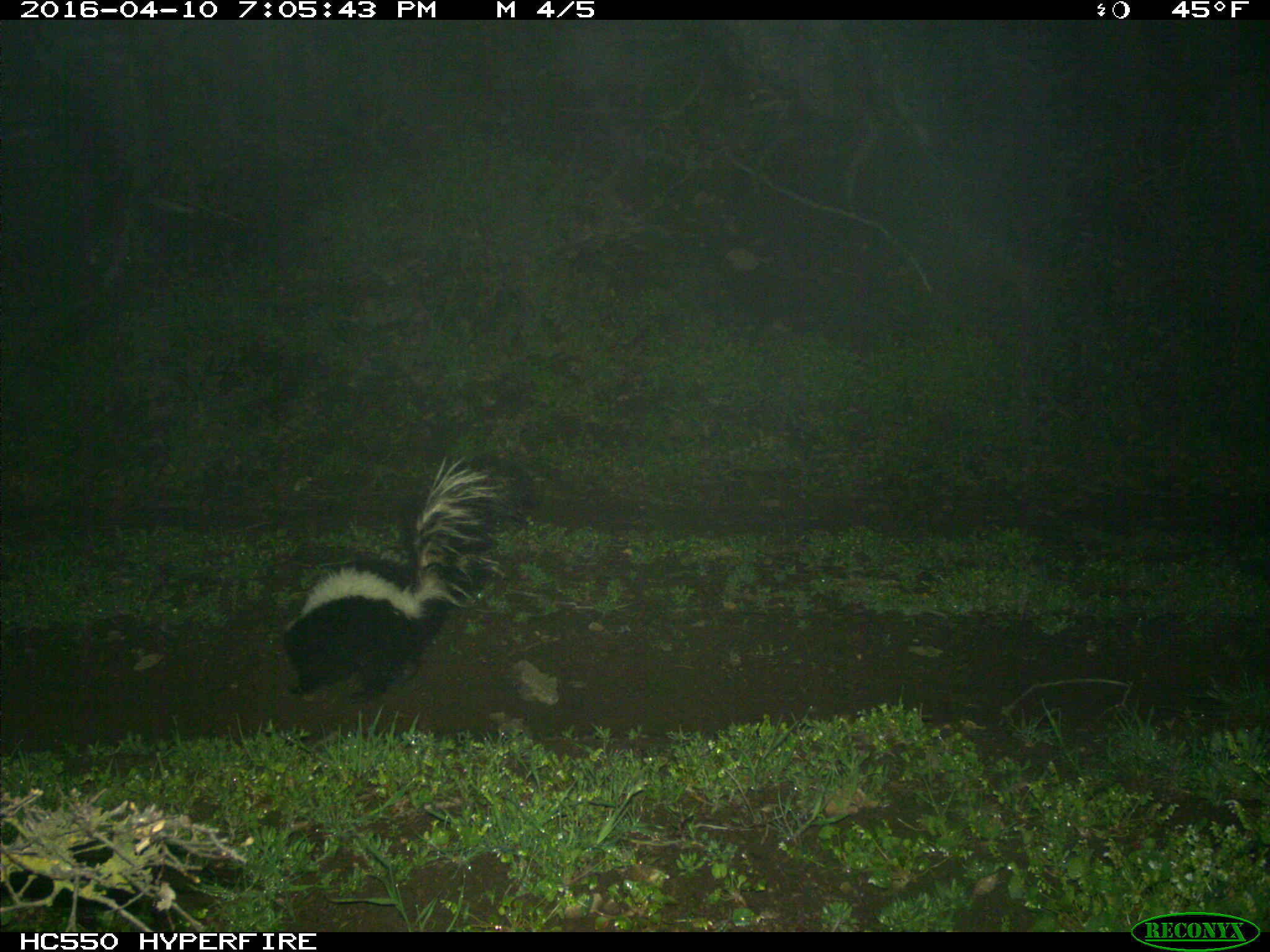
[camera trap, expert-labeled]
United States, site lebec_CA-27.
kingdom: Animalia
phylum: Chordata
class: Mammalia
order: Carnivora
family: Mephitidae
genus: Mephitis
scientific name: Mephitis mephitis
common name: striped skunk